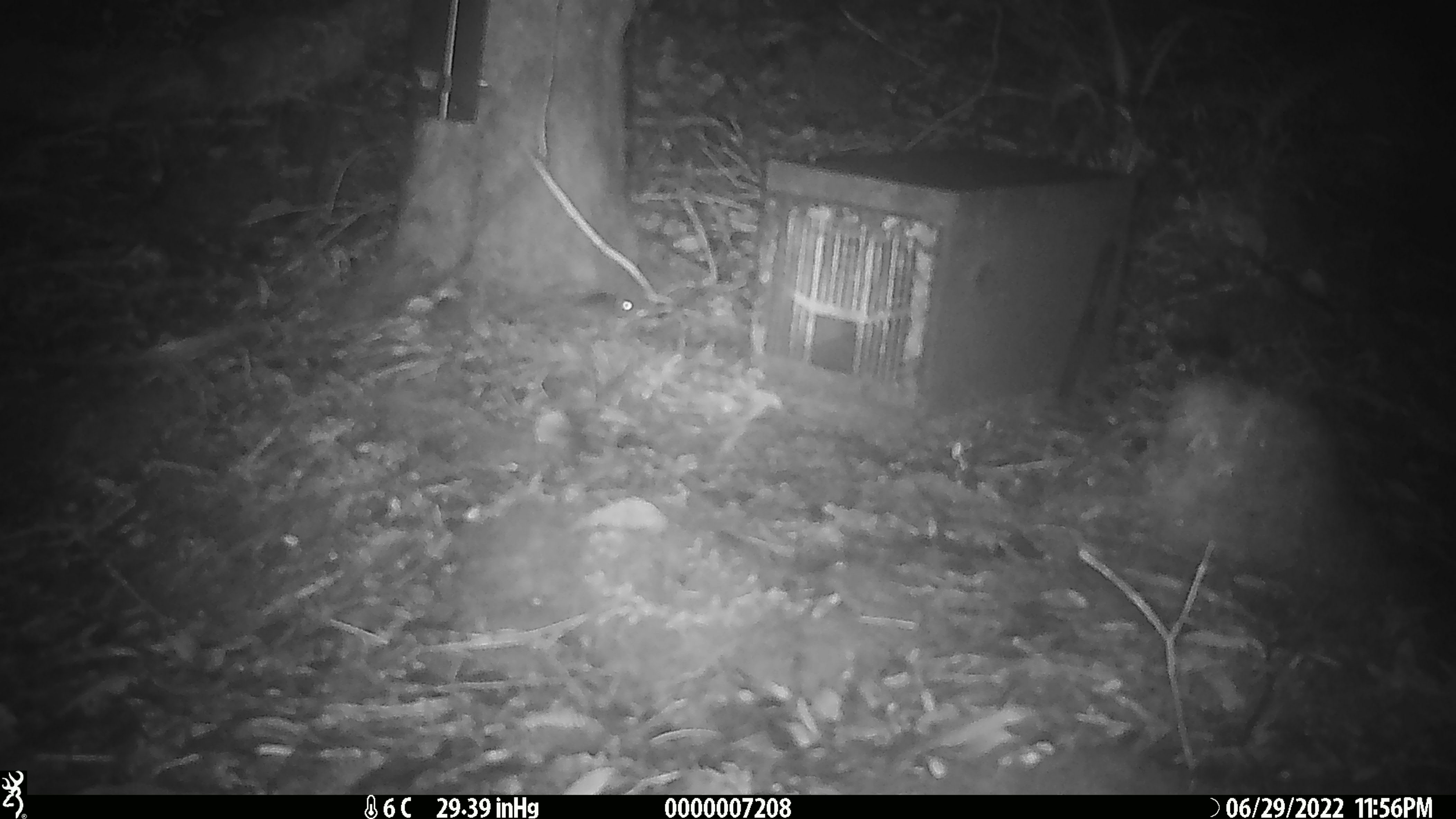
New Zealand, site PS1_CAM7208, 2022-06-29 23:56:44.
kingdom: Animalia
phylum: Chordata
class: Mammalia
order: Rodentia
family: Muridae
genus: Mus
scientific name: Mus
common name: mouse